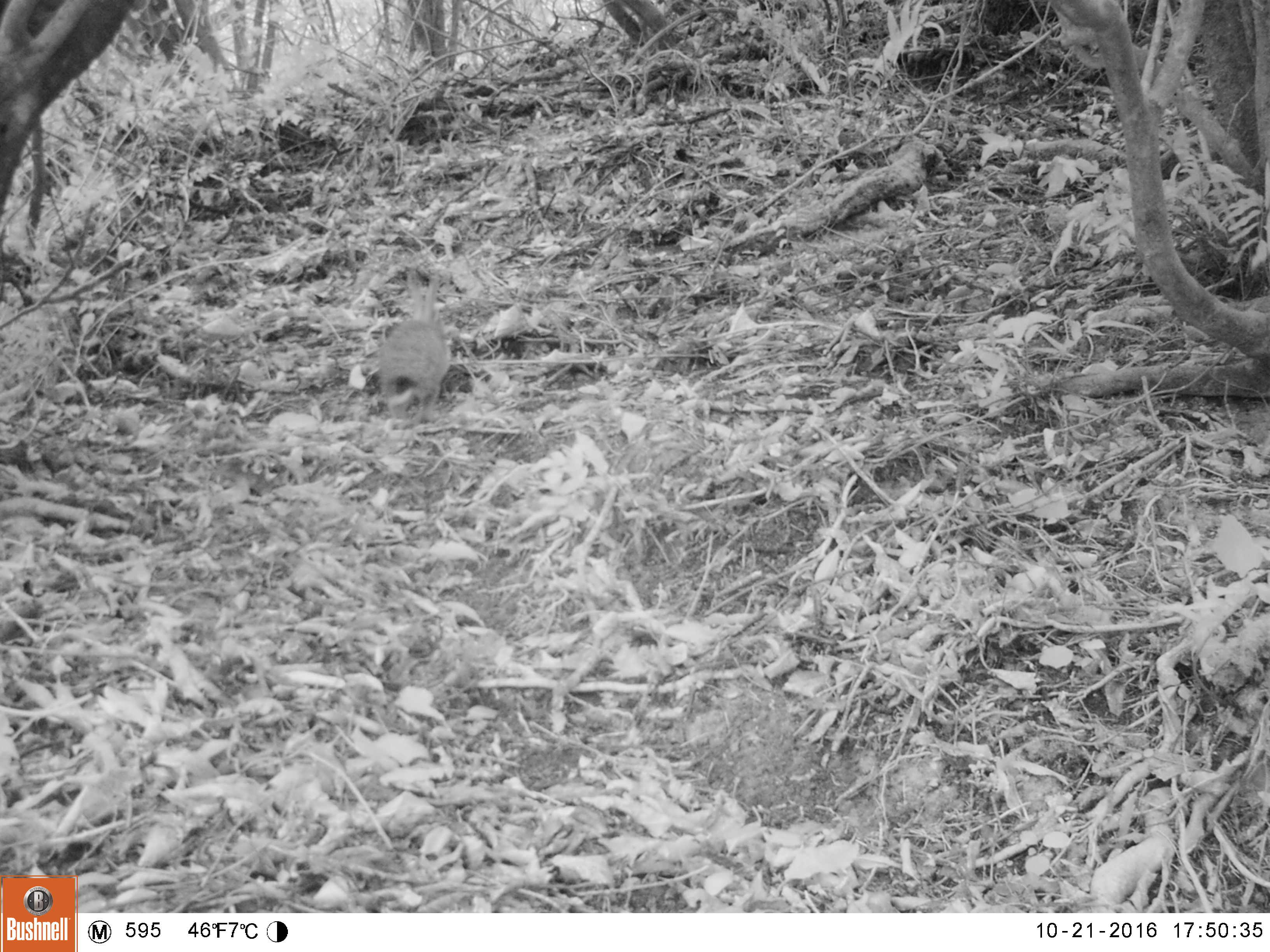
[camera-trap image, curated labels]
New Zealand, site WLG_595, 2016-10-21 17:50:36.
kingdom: Animalia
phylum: Chordata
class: Mammalia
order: Lagomorpha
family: Leporidae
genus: Oryctolagus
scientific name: Oryctolagus cuniculus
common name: european rabbit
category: rabbit